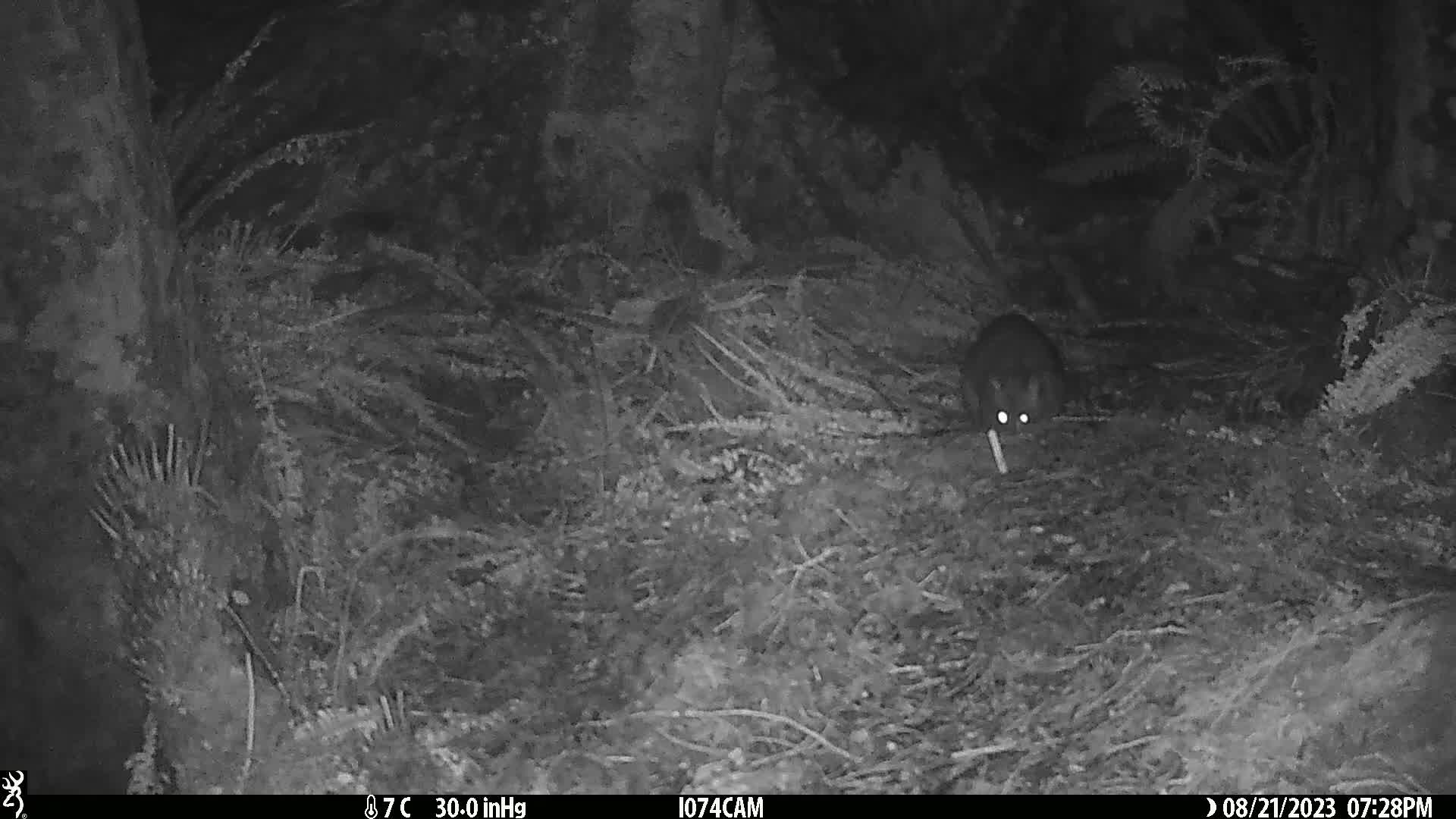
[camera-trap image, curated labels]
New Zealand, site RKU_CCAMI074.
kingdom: Animalia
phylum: Chordata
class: Mammalia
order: Diprotodontia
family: Phalangeridae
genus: Trichosurus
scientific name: Trichosurus vulpecula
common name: common brushtail possum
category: possum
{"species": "possum (common brushtail possum) (Trichosurus vulpecula)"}